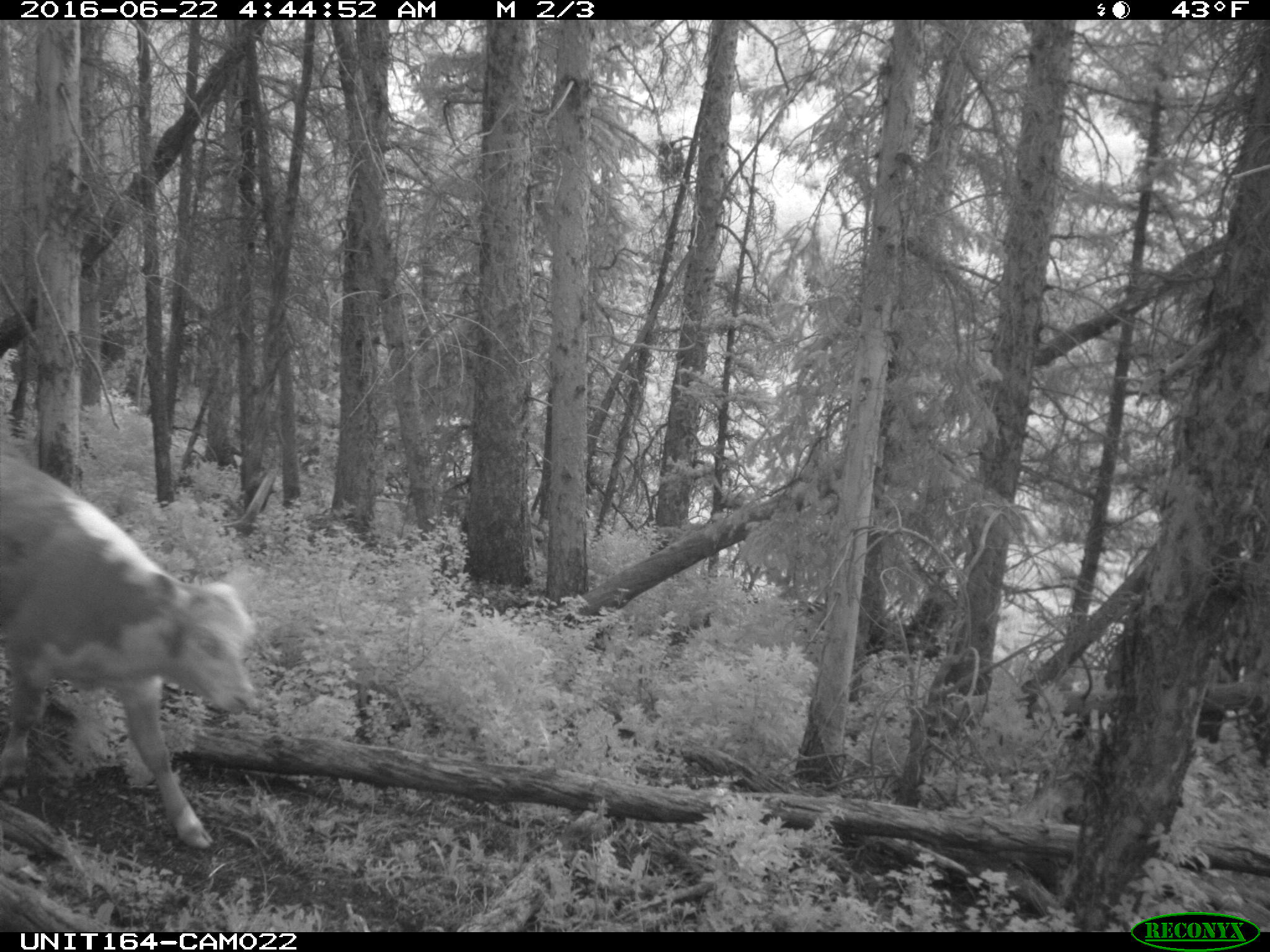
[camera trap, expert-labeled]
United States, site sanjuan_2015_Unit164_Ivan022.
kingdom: Animalia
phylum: Chordata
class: Mammalia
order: Artiodactyla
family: Bovidae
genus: Bos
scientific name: Bos taurus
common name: domestic cow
Bos taurus (domestic cow).